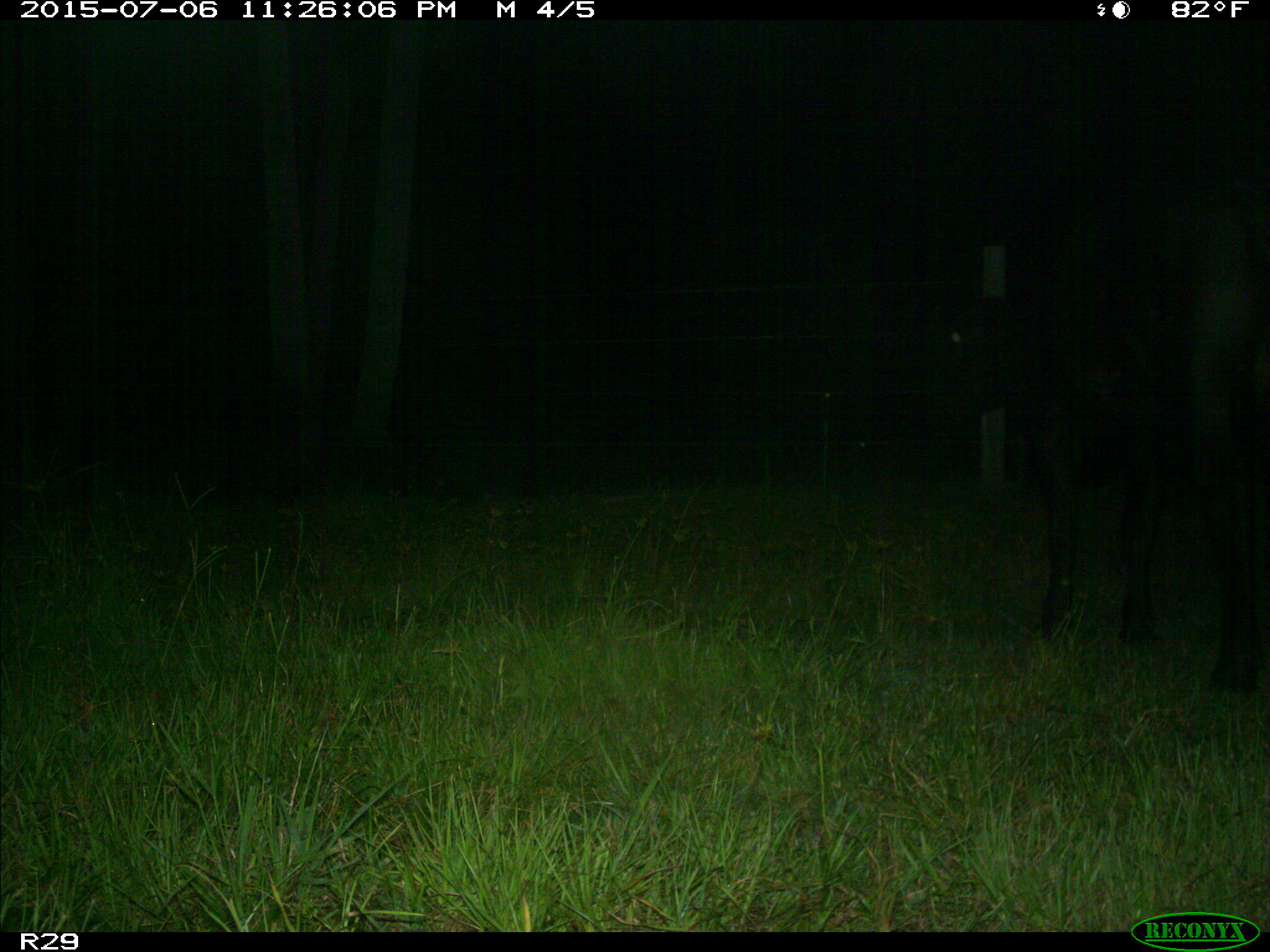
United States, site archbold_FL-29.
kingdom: Animalia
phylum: Chordata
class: Mammalia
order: Artiodactyla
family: Bovidae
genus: Bos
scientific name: Bos taurus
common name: domestic cow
Bos taurus (domestic cow).